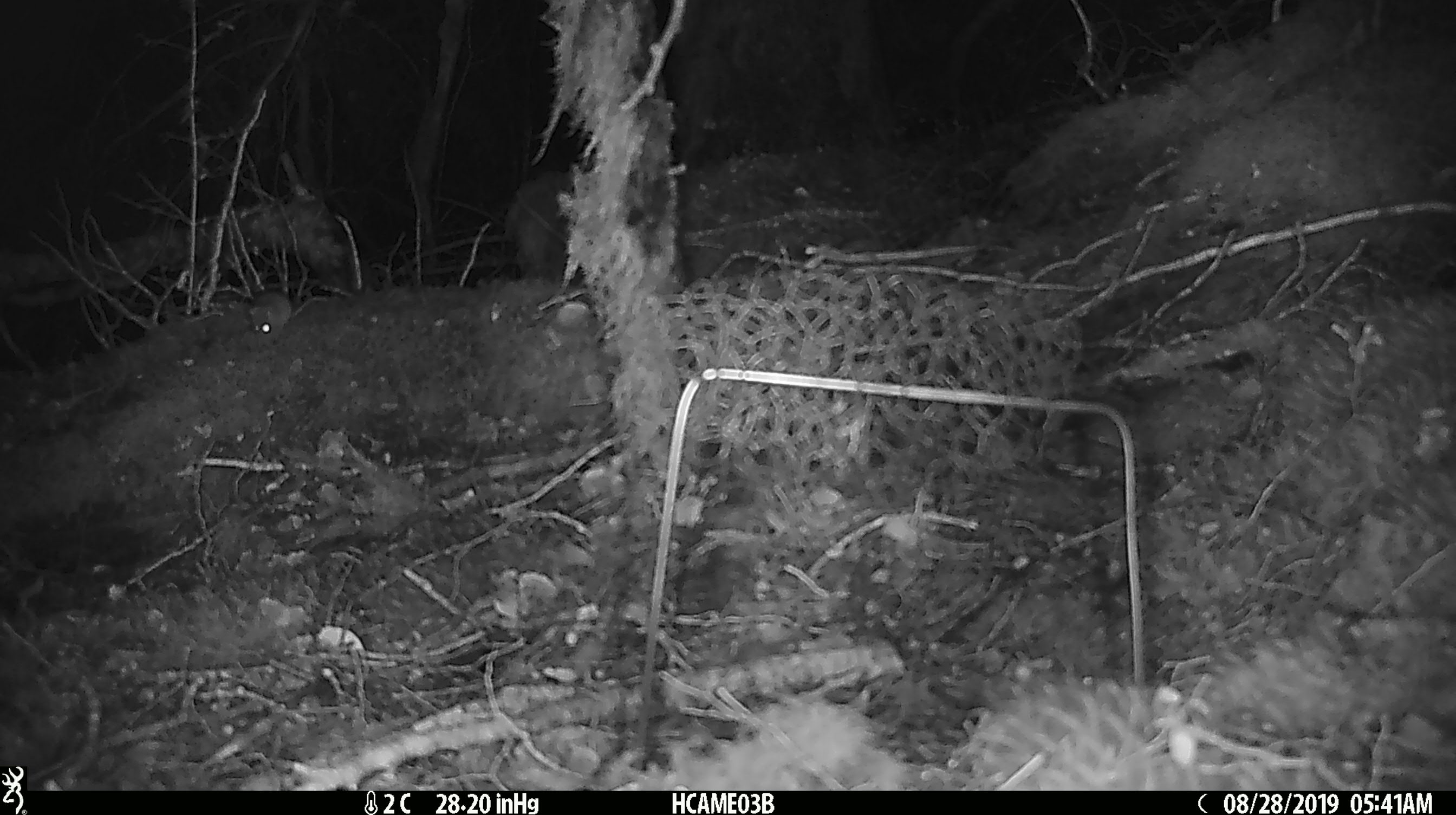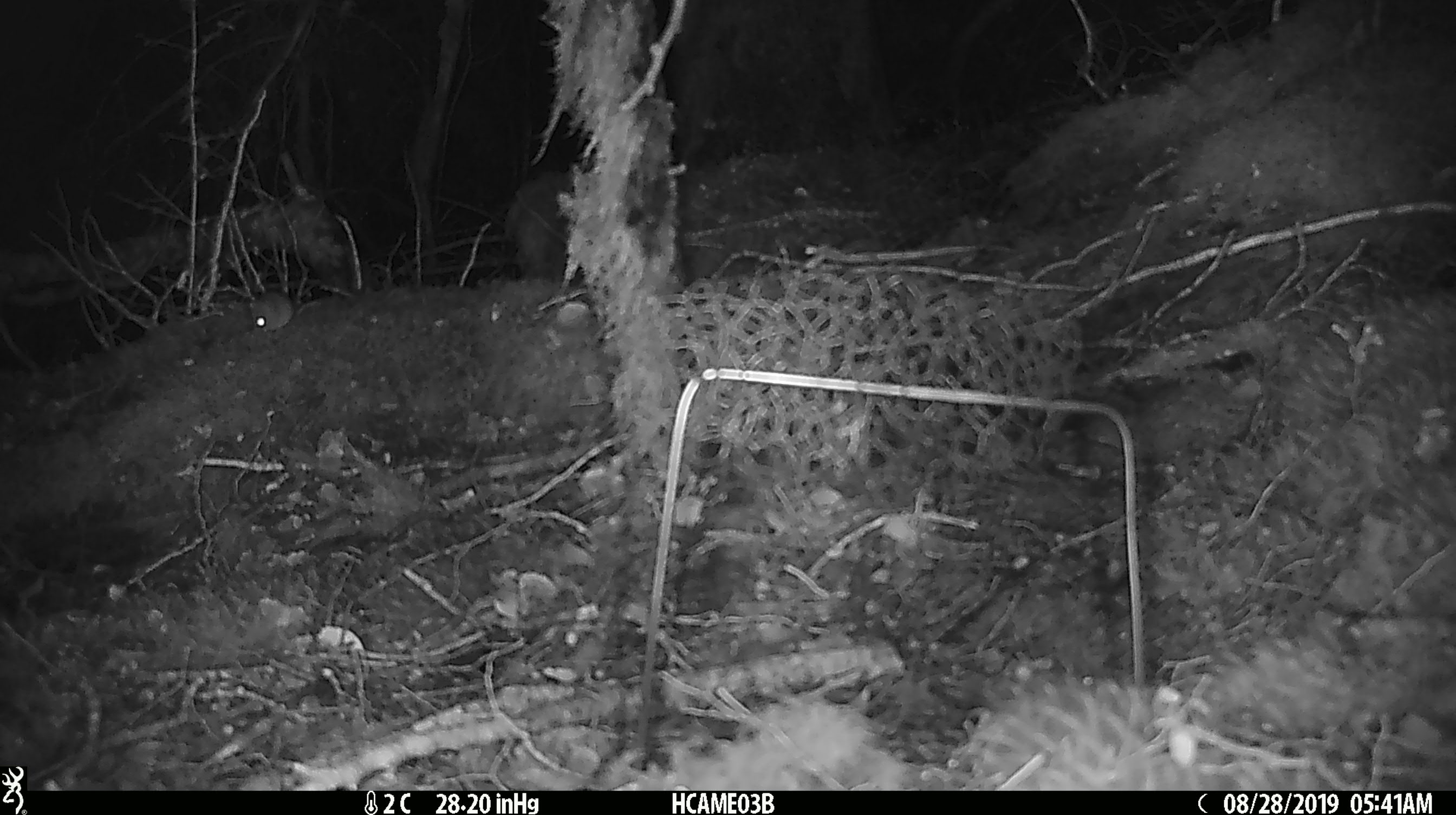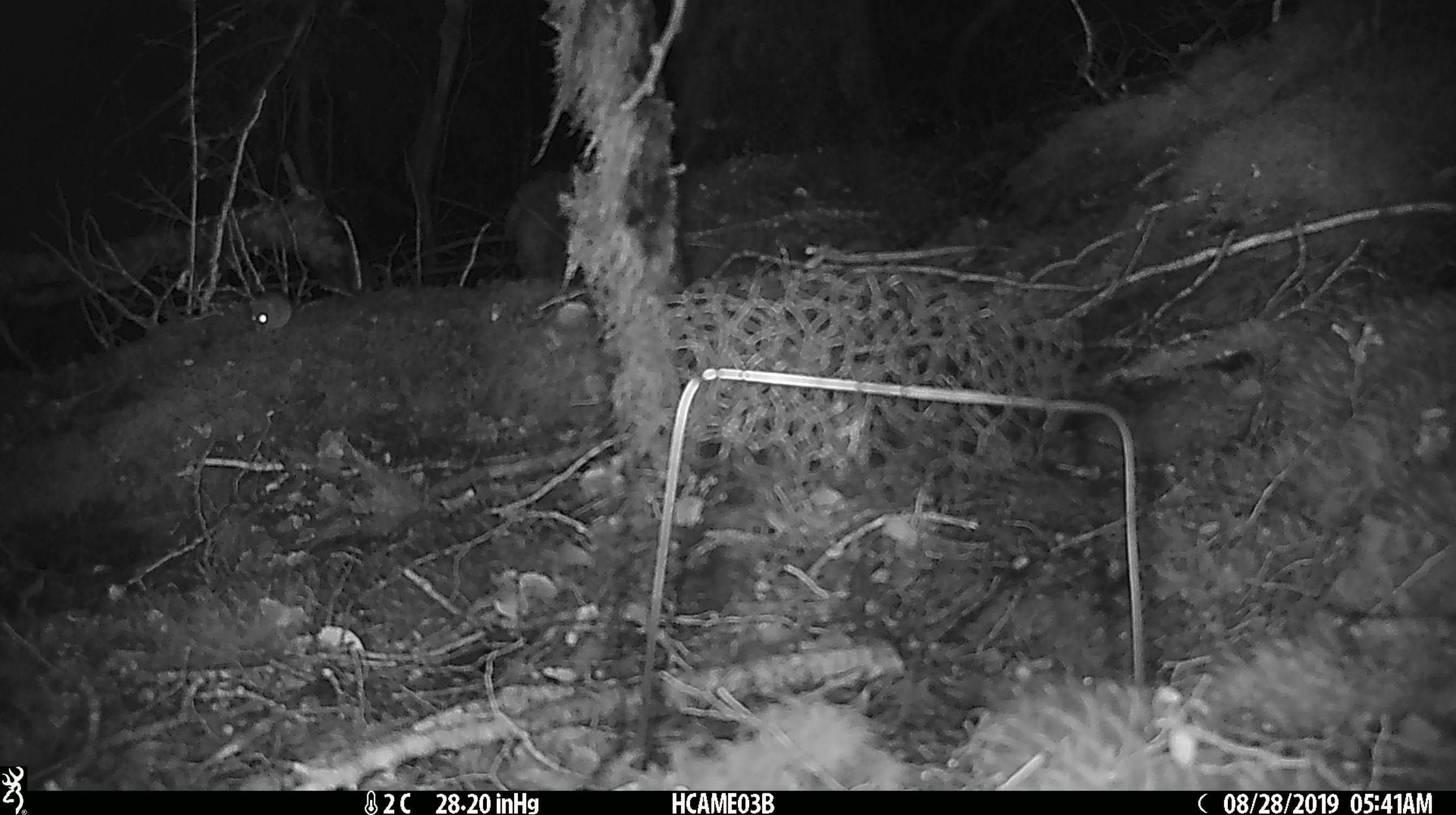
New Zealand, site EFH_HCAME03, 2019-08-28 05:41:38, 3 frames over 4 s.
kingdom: Animalia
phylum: Chordata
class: Mammalia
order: Rodentia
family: Muridae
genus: Mus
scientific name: Mus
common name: mouse